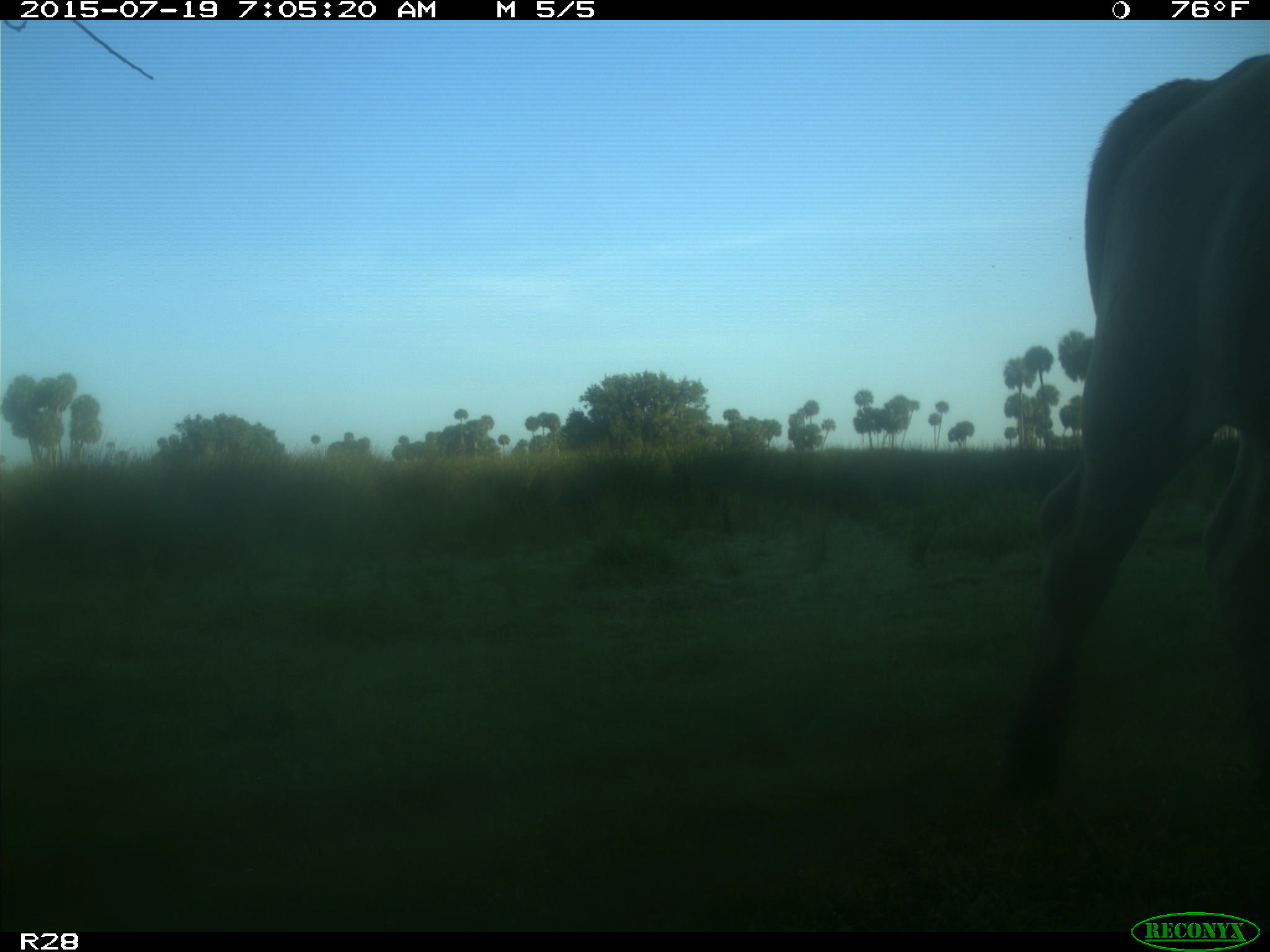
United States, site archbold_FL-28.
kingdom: Animalia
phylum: Chordata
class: Mammalia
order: Artiodactyla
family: Bovidae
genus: Bos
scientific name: Bos taurus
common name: domestic cow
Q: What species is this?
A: Bos taurus (domestic cow).